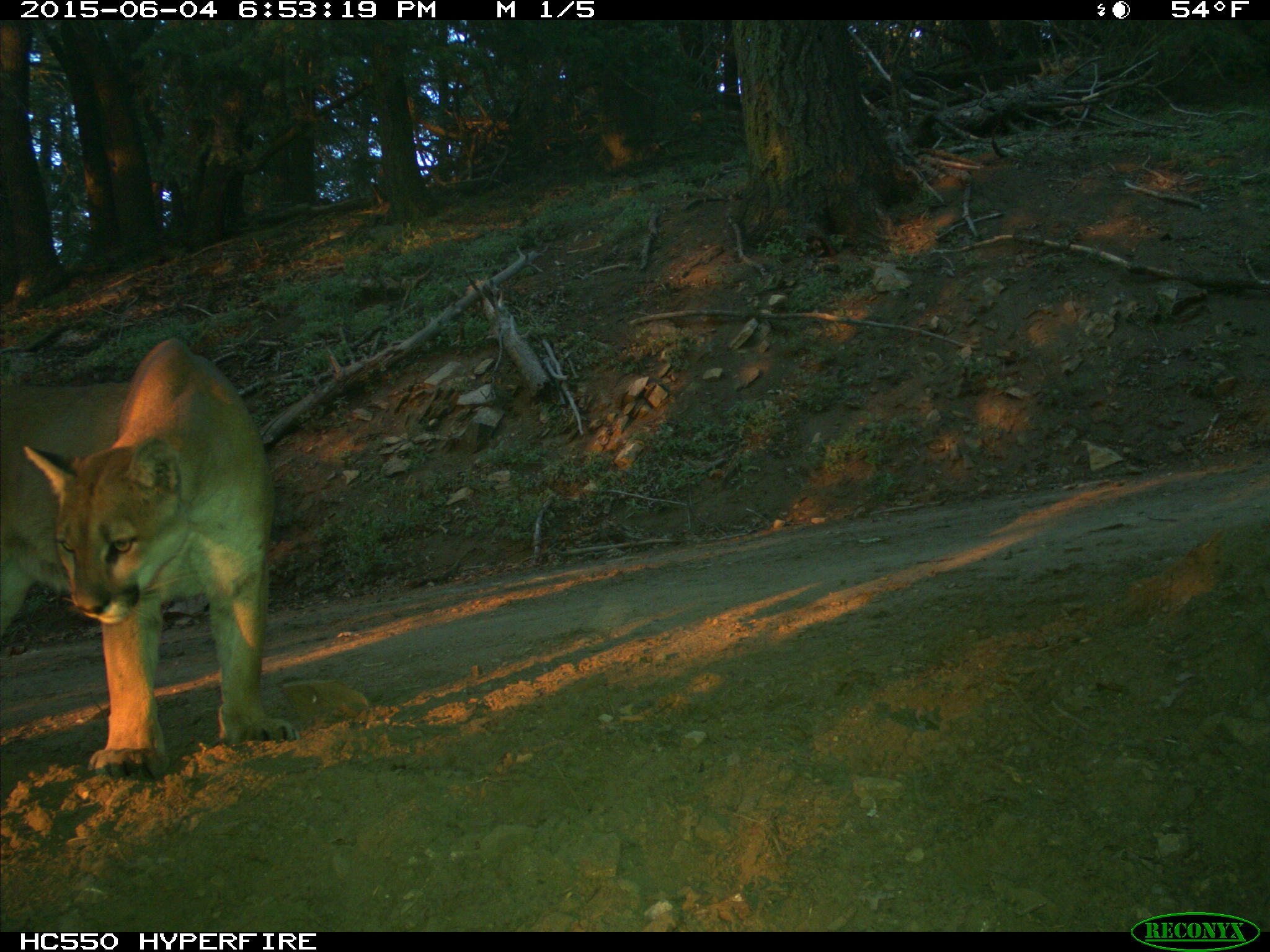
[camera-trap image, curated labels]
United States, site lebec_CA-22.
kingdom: Animalia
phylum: Chordata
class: Mammalia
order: Carnivora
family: Felidae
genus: Puma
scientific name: Puma concolor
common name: mountain lion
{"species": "Puma concolor (mountain lion)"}